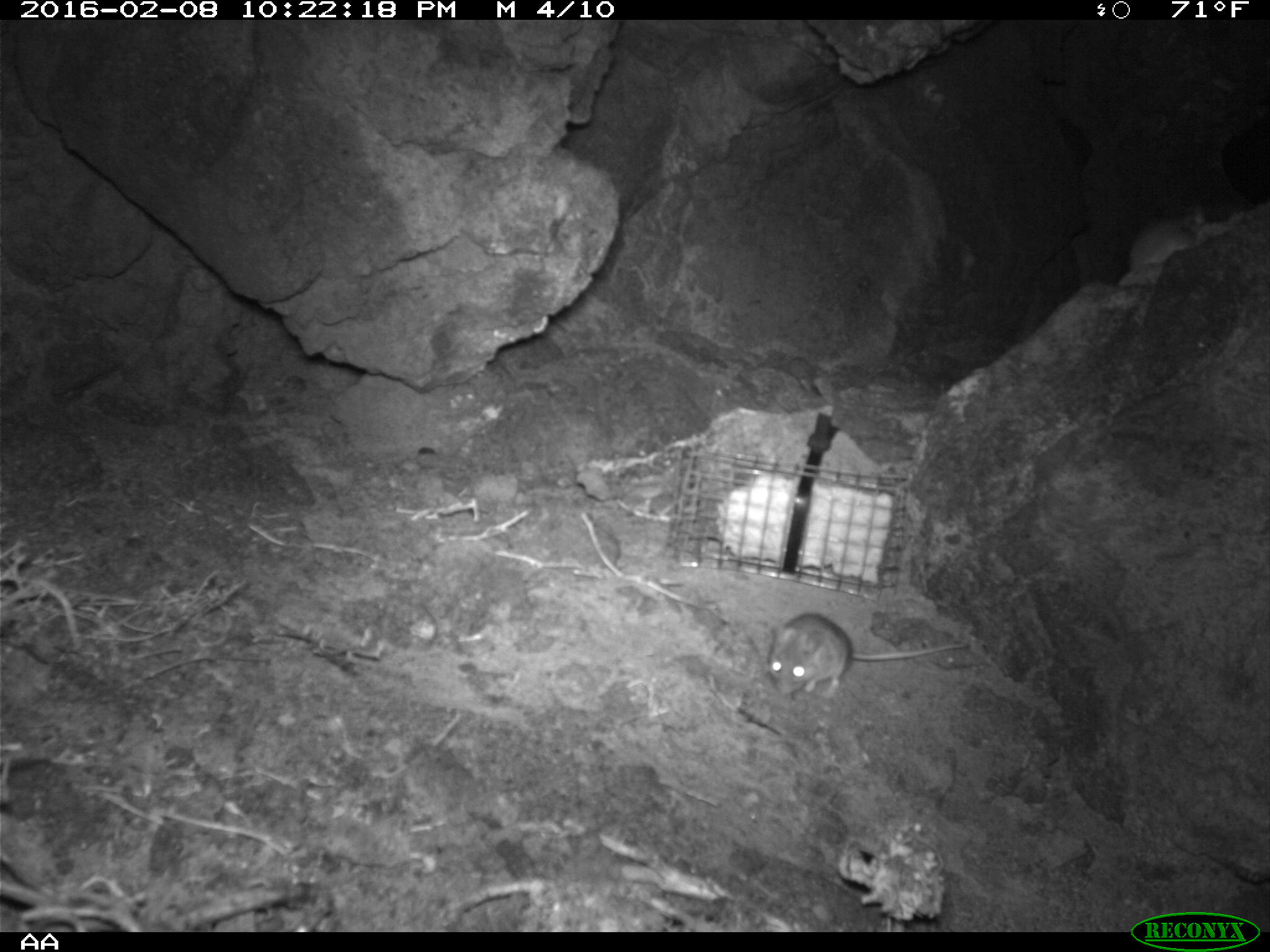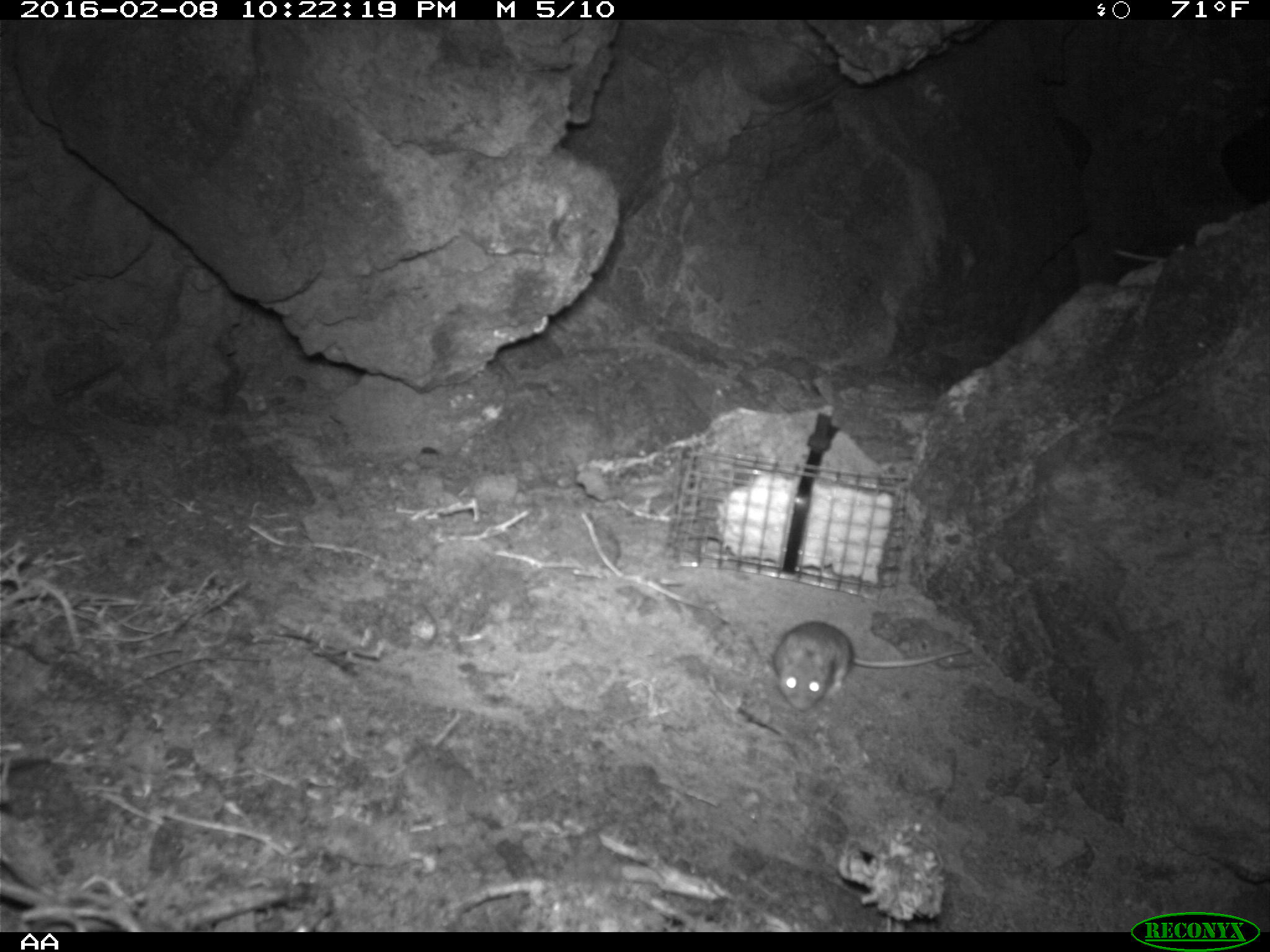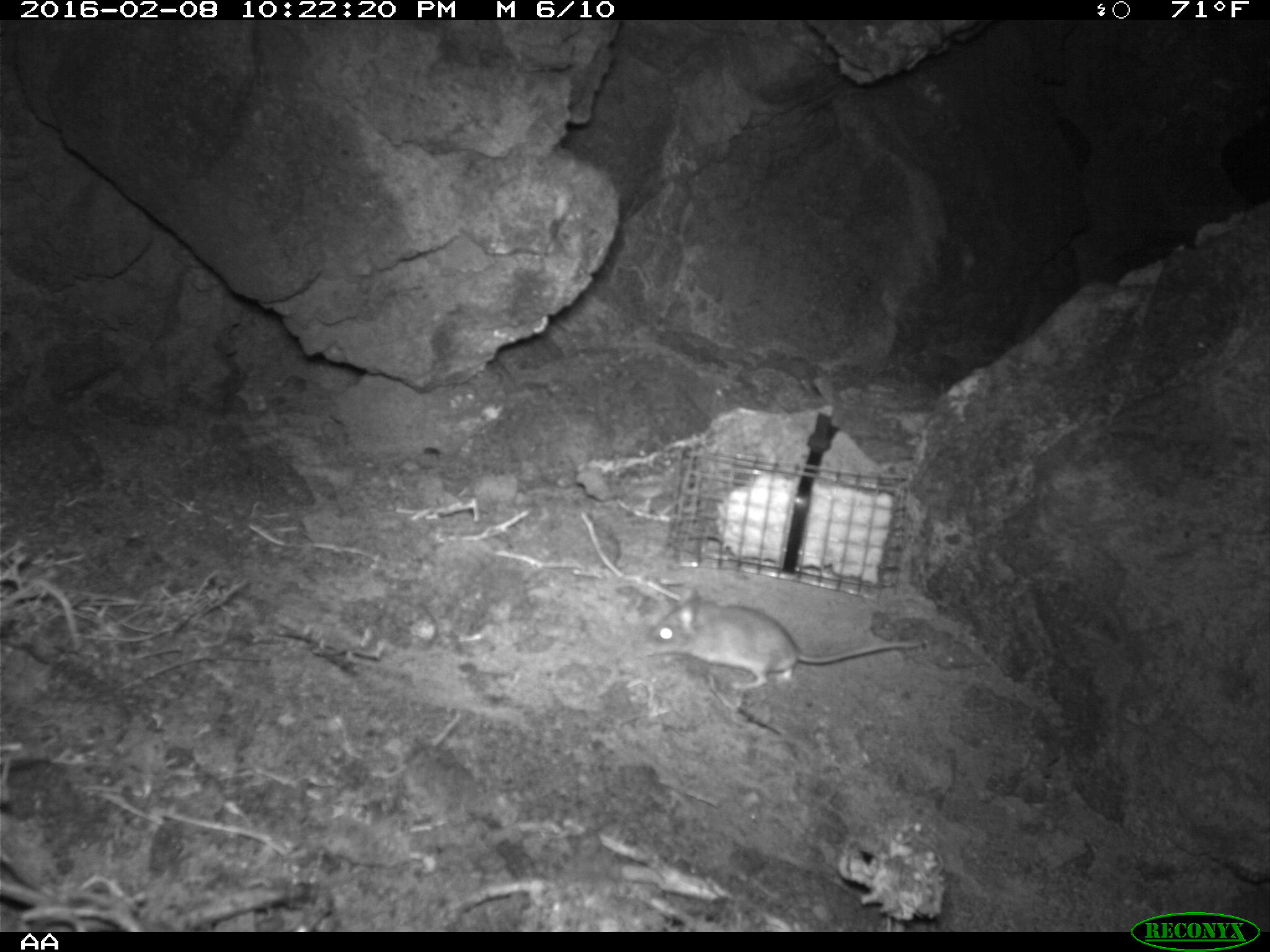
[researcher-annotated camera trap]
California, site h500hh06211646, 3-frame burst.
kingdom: Animalia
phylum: Chordata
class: Mammalia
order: Rodentia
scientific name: Rodentia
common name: rodent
Rodent (Rodentia).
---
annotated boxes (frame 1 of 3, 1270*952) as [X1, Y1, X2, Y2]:
rodent: [768, 611, 970, 693]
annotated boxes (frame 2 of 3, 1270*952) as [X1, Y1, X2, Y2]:
rodent: [772, 617, 971, 710]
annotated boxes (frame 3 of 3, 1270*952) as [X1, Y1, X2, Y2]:
rodent: [645, 588, 918, 692]